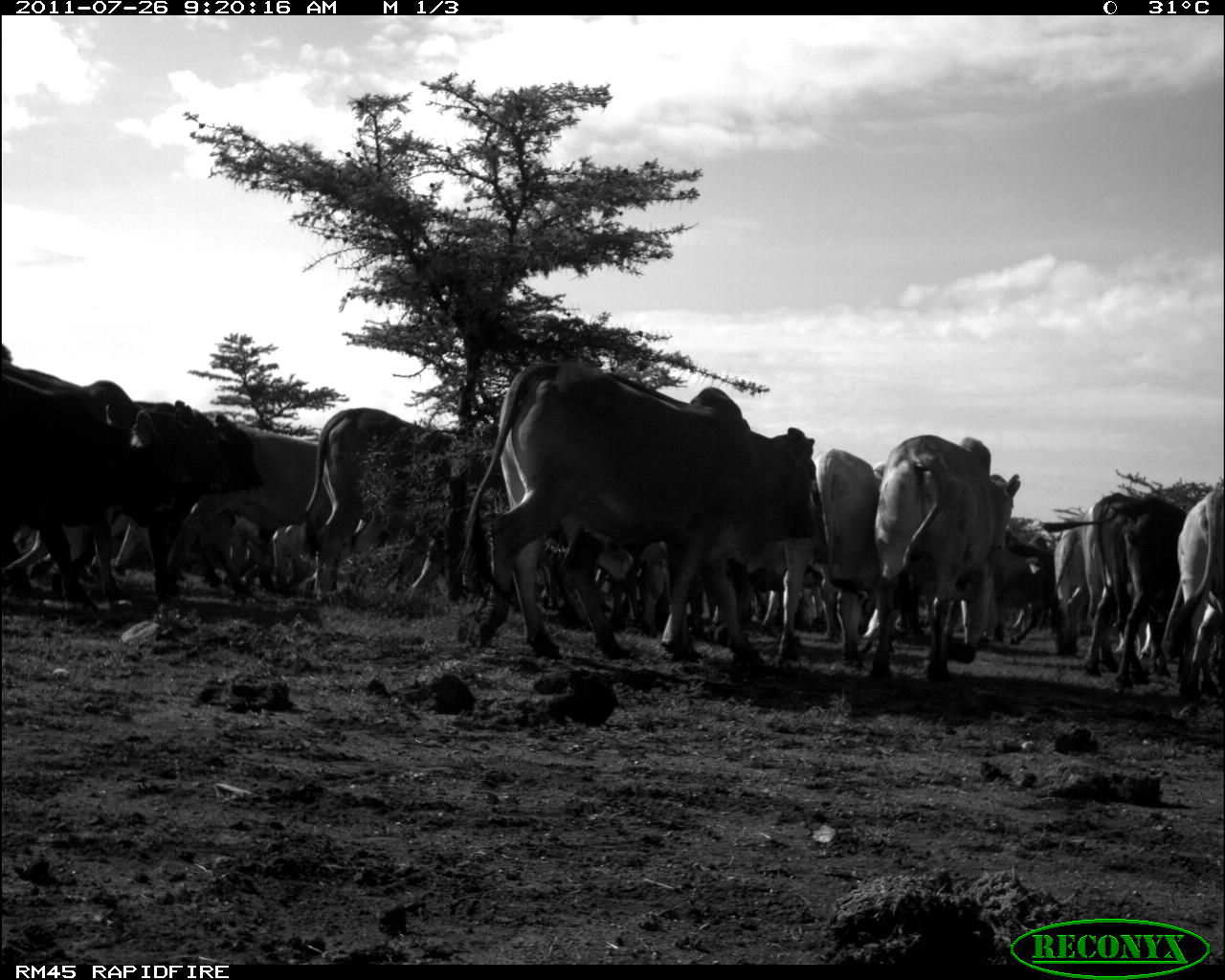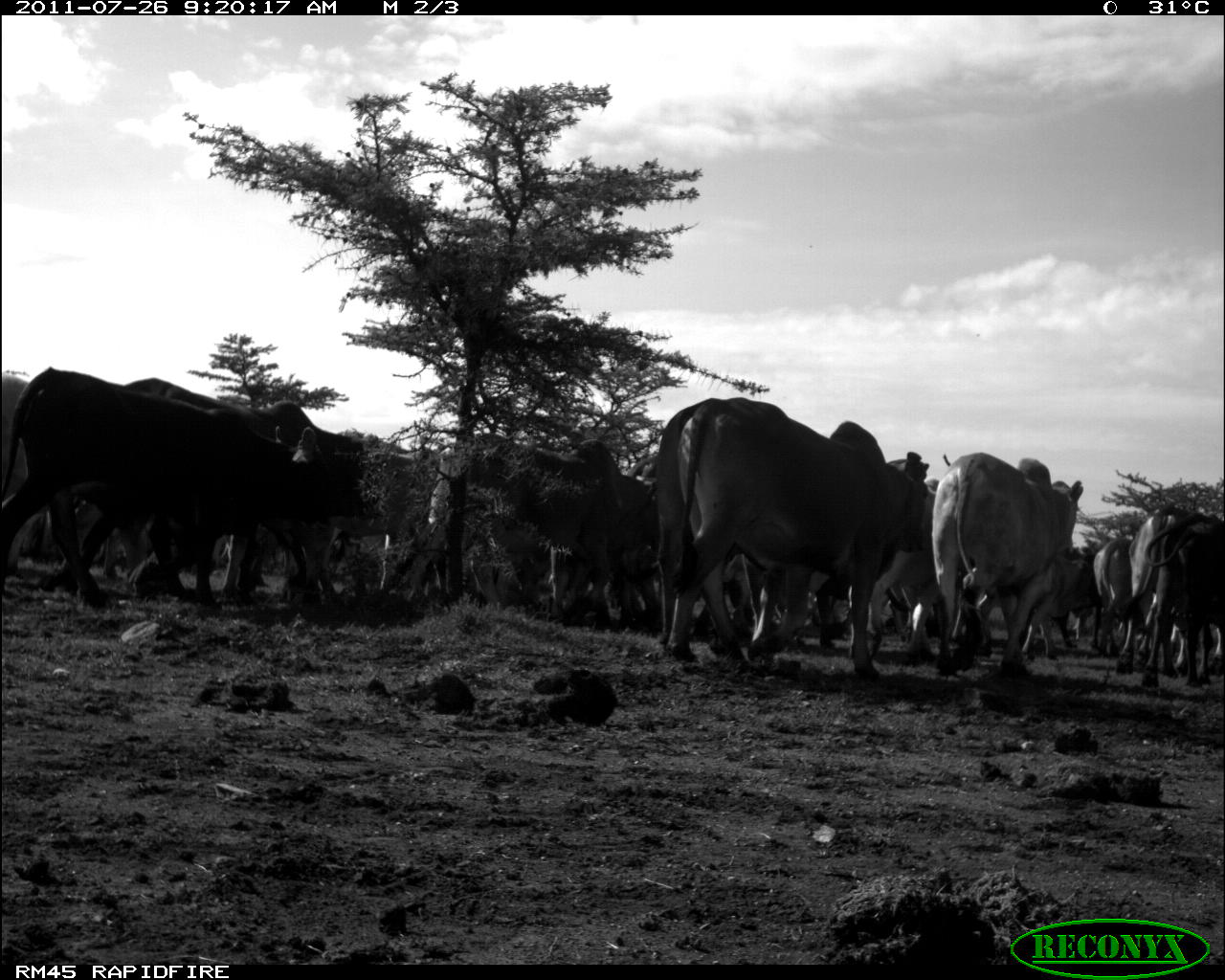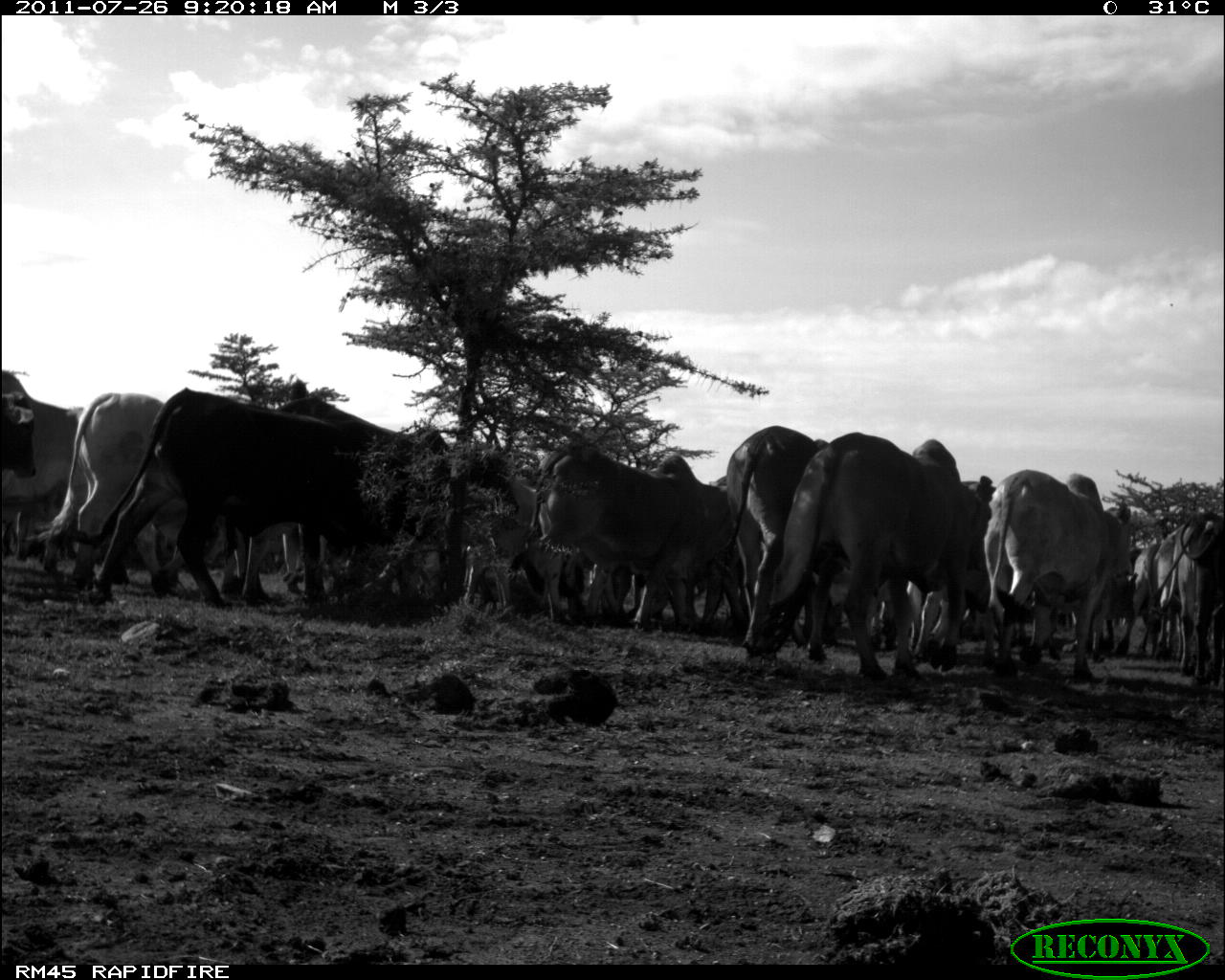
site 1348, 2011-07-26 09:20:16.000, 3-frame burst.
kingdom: Animalia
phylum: Chordata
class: Mammalia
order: Artiodactyla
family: Bovidae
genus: Bos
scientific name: Bos taurus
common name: domestic cattle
Bos taurus (domestic cattle), count 15.